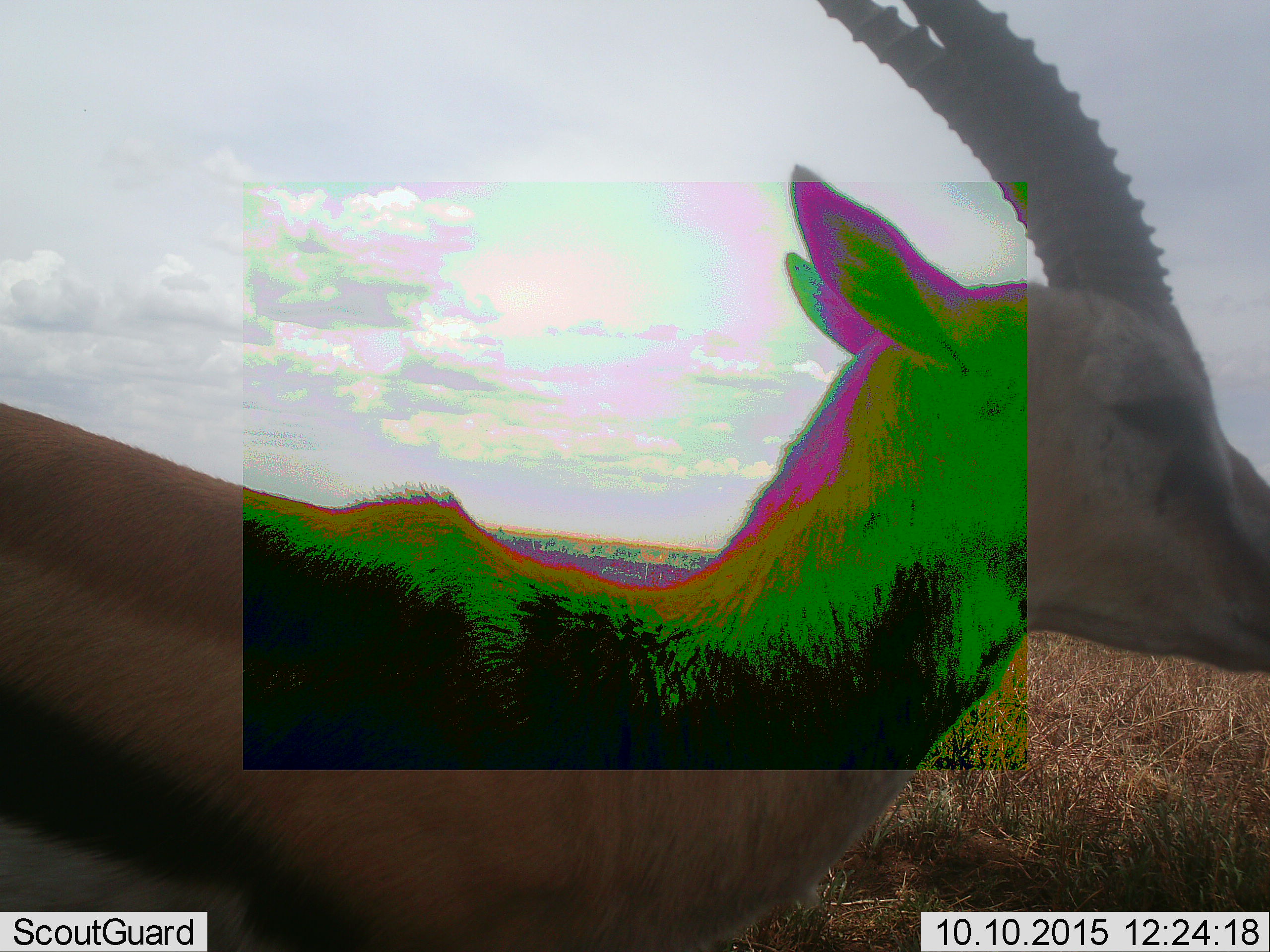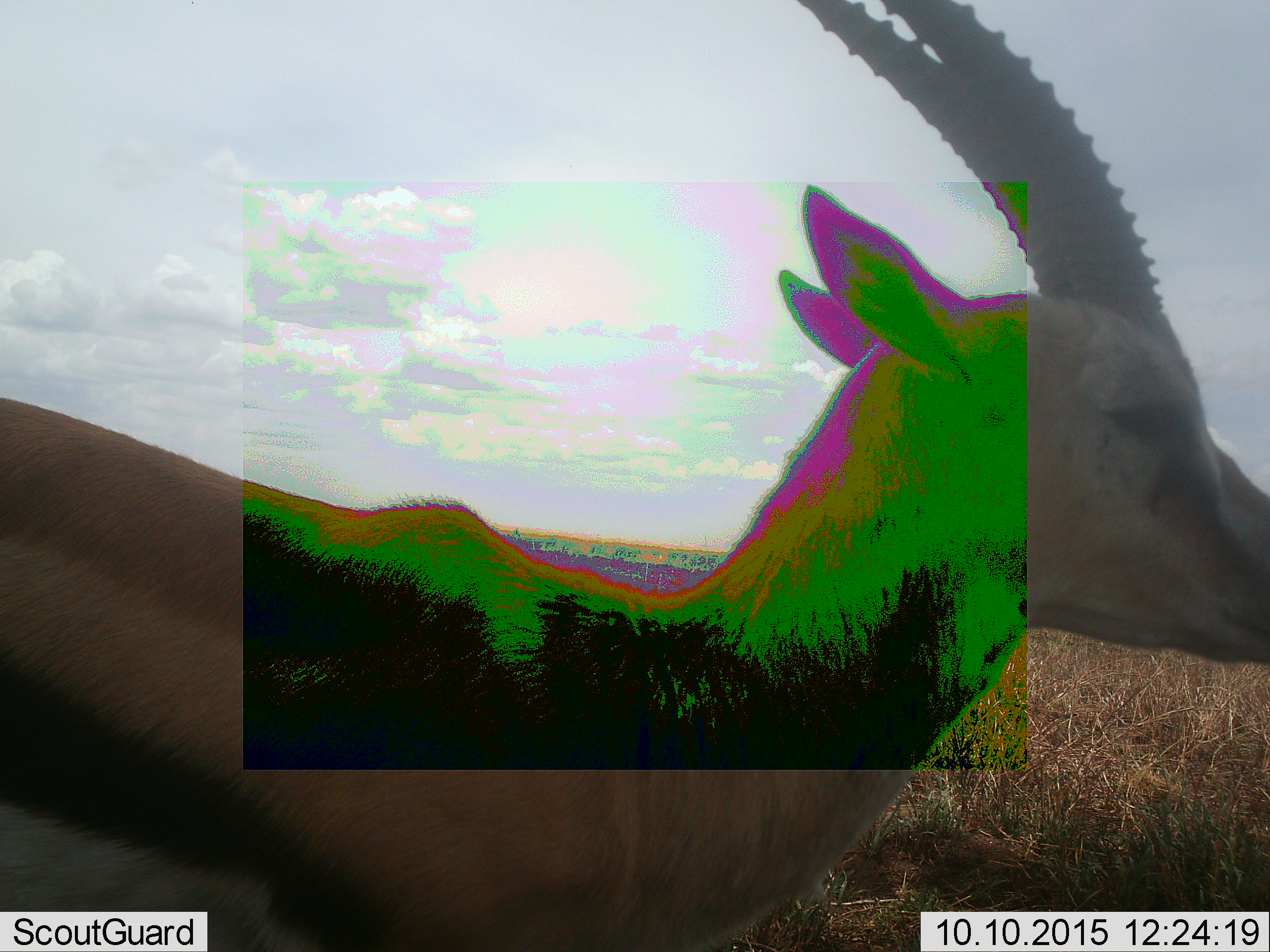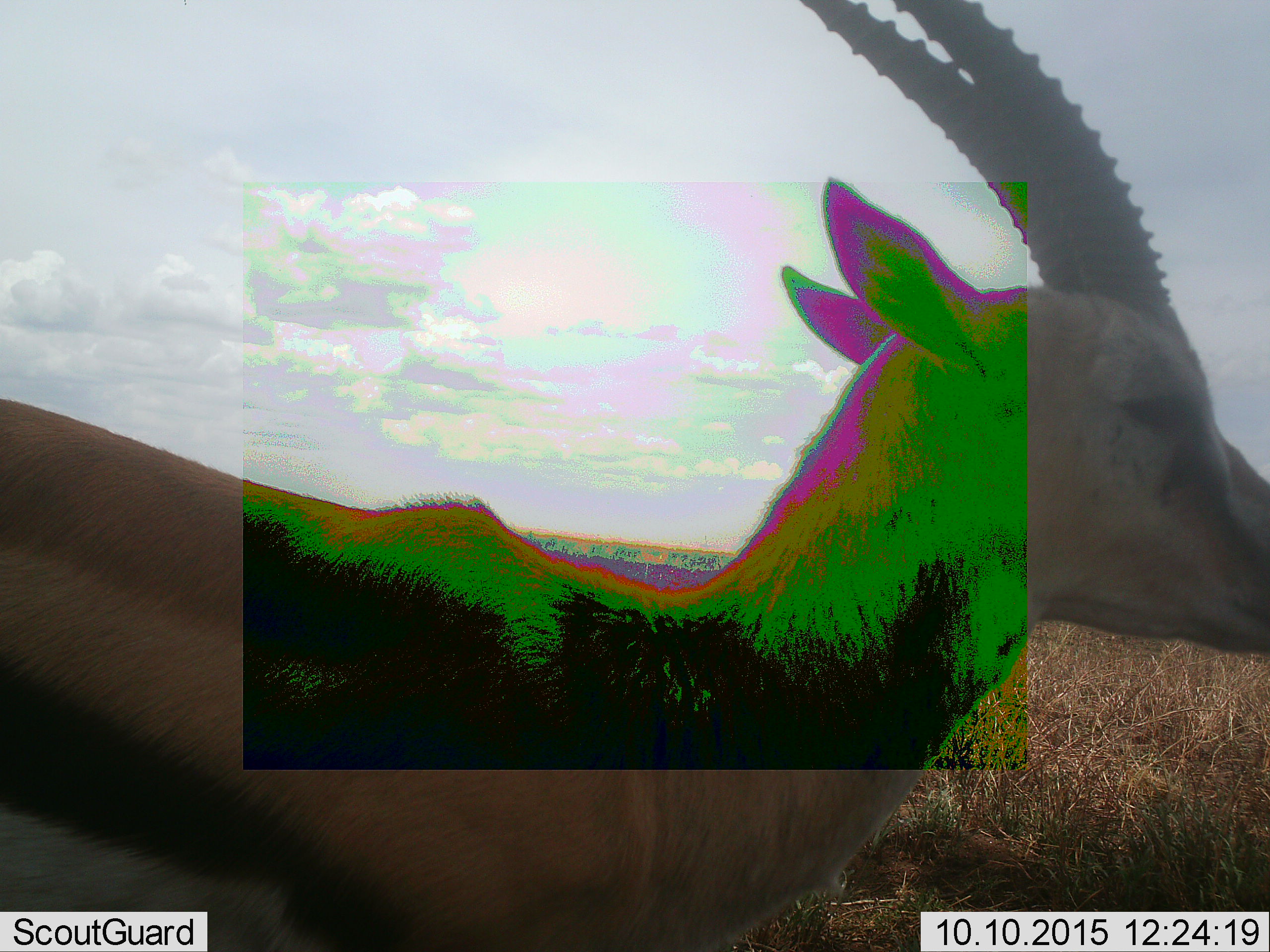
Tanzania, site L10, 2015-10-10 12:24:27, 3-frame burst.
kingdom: Animalia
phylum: Chordata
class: Mammalia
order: Artiodactyla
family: Bovidae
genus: Eudorcas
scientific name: Eudorcas thomsonii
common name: thomson's gazelle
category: gazellethomsons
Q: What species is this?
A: Gazellethomsons (thomson's gazelle) (Eudorcas thomsonii).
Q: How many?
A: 1.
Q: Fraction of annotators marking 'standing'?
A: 67%.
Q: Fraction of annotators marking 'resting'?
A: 0%.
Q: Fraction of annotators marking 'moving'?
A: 33%.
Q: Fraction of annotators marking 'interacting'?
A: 0%.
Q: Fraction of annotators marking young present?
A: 0%.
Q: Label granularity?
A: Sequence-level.